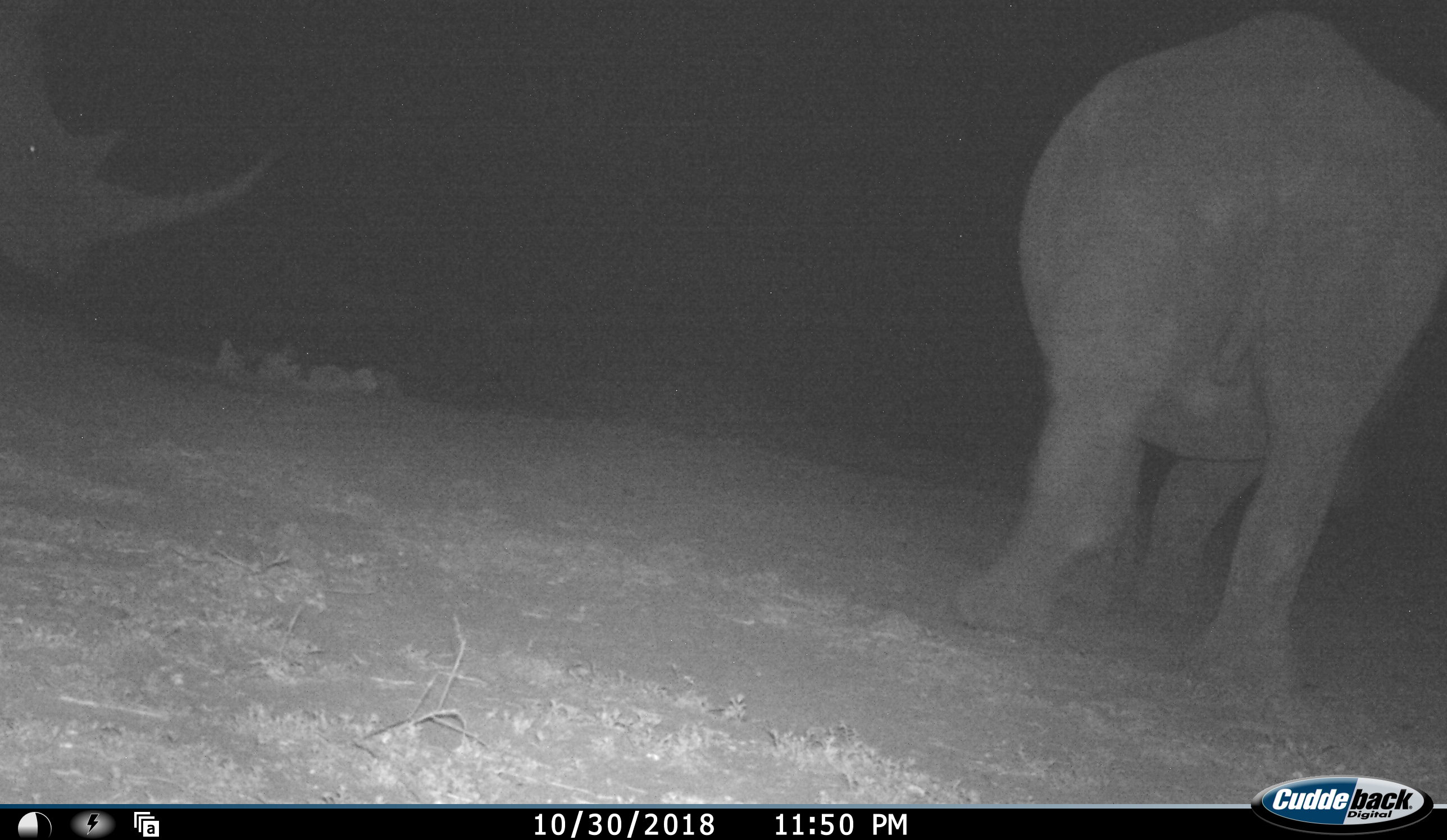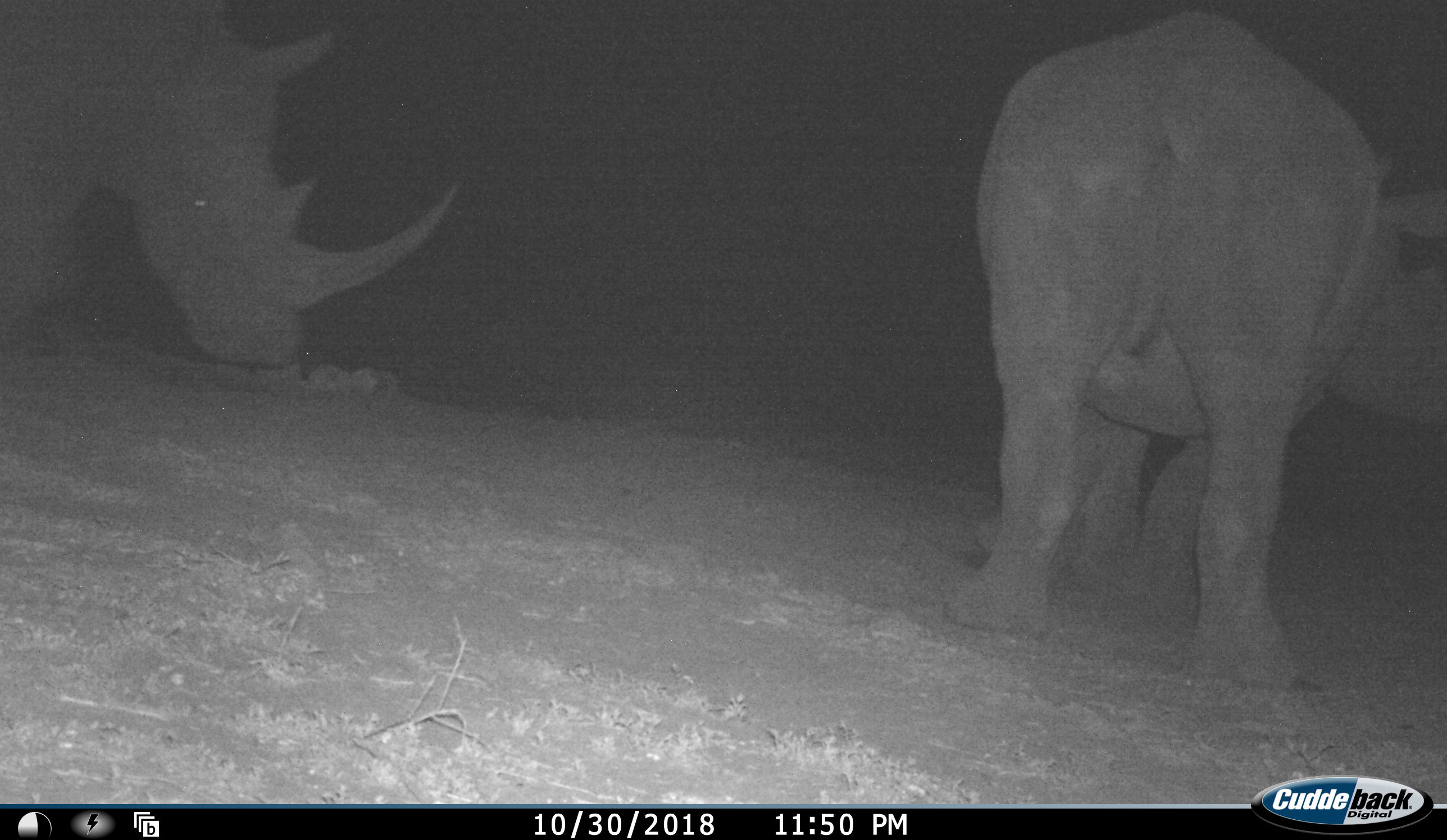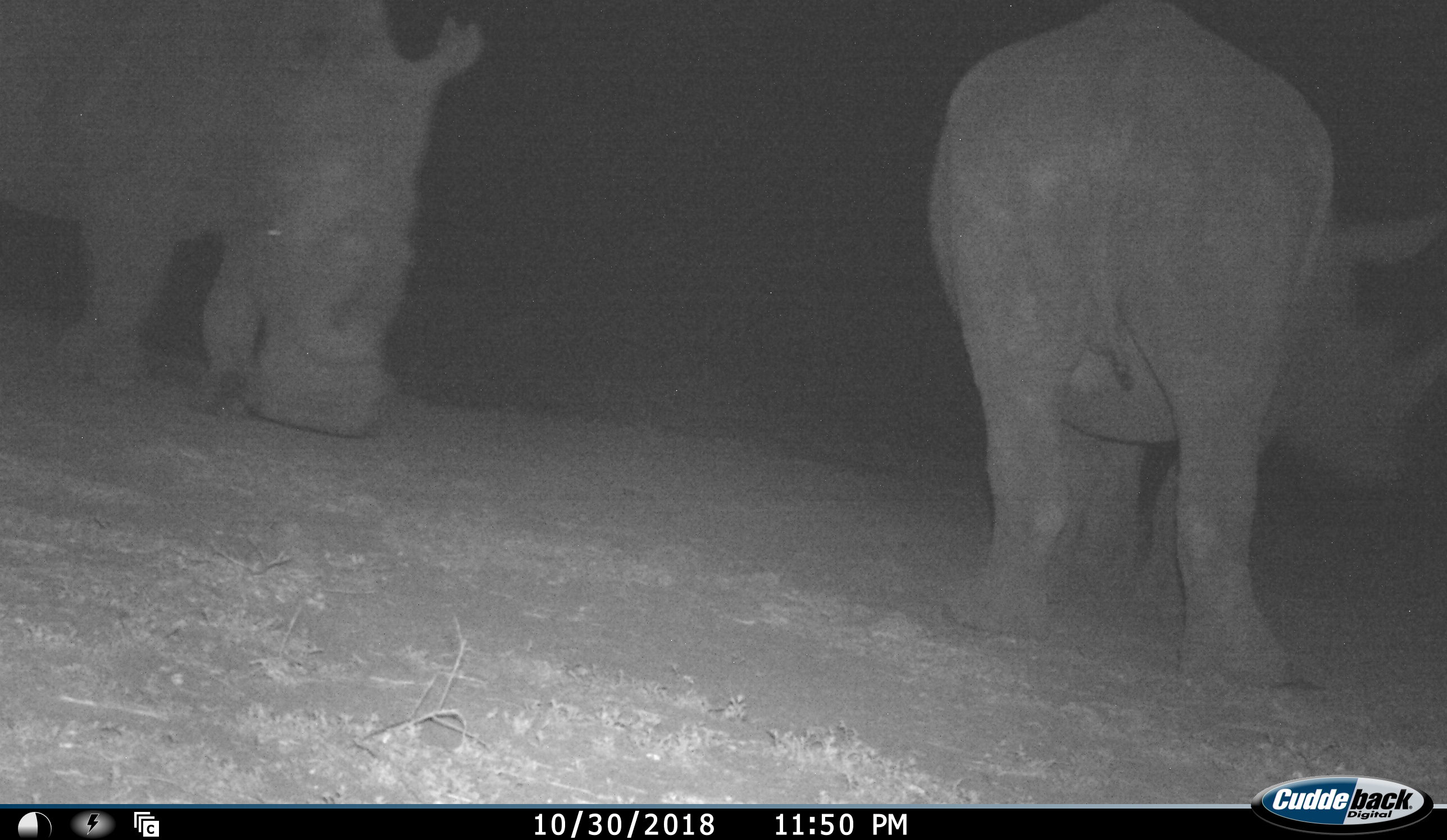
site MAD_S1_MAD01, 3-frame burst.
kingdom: Animalia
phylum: Chordata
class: Mammalia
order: Perissodactyla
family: Rhinocerotidae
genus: Ceratotherium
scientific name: Ceratotherium simum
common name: white rhinoceros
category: rhinoceroswhite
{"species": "rhinoceroswhite (white rhinoceros) (Ceratotherium simum)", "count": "2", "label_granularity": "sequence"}